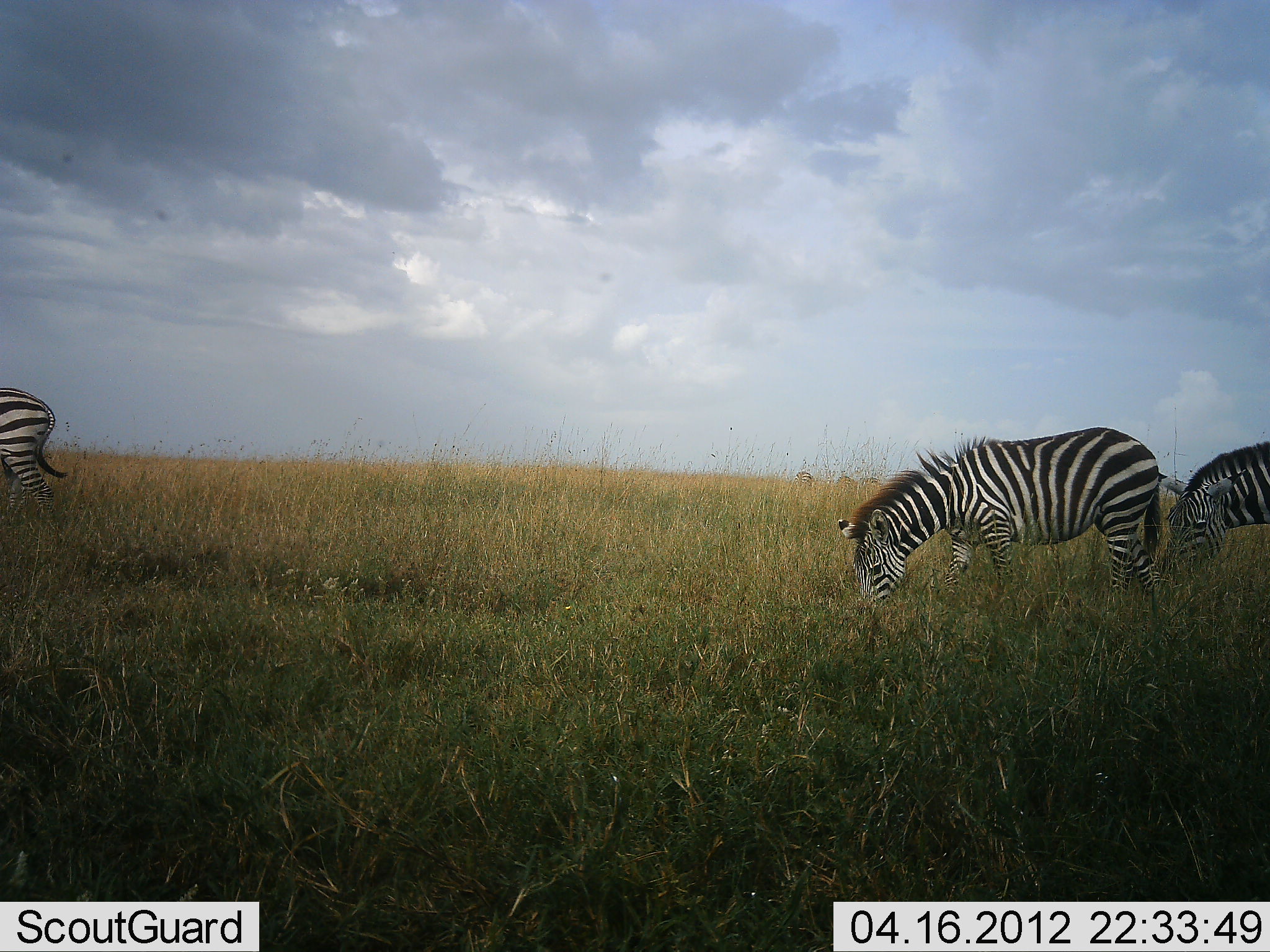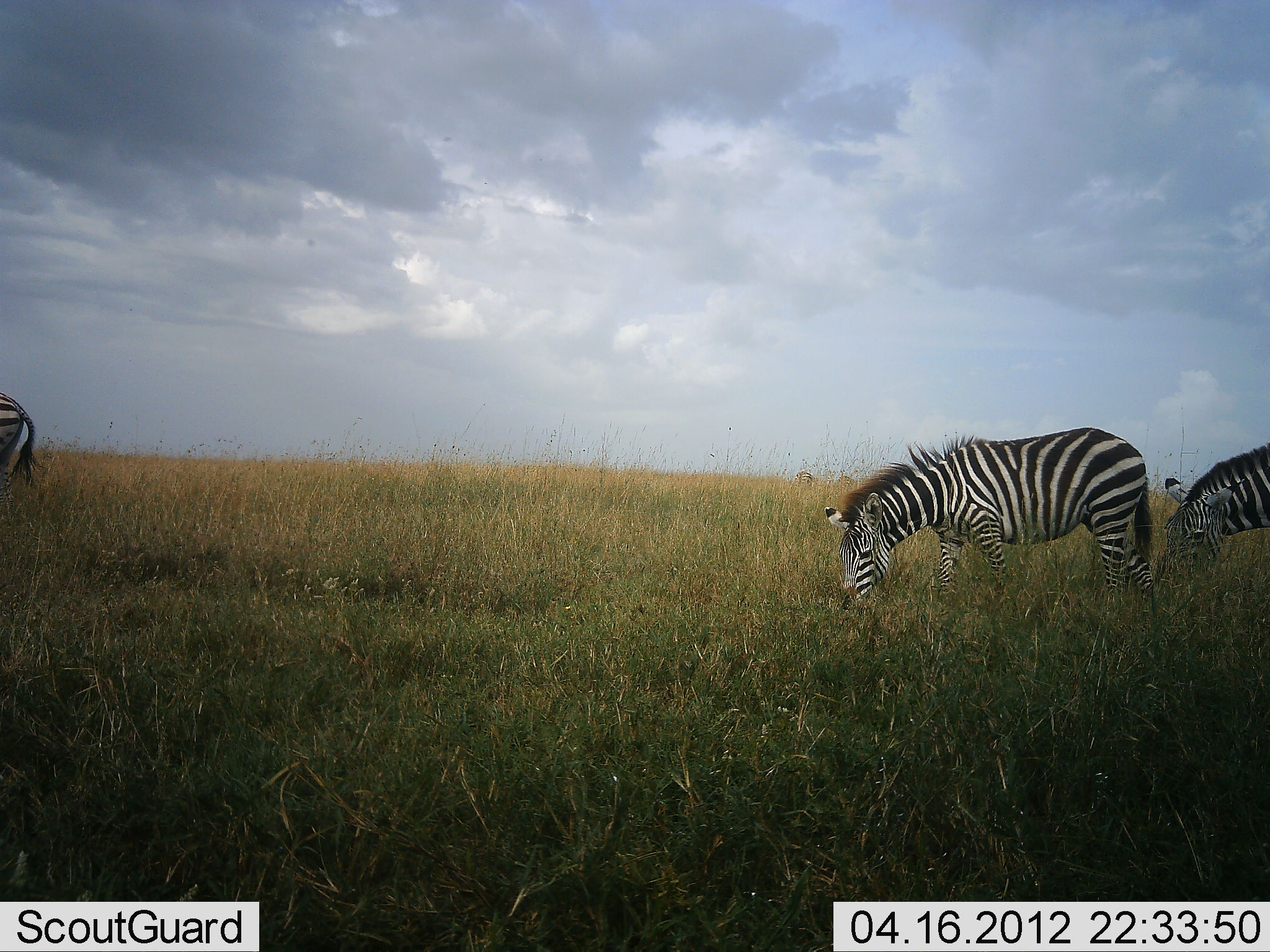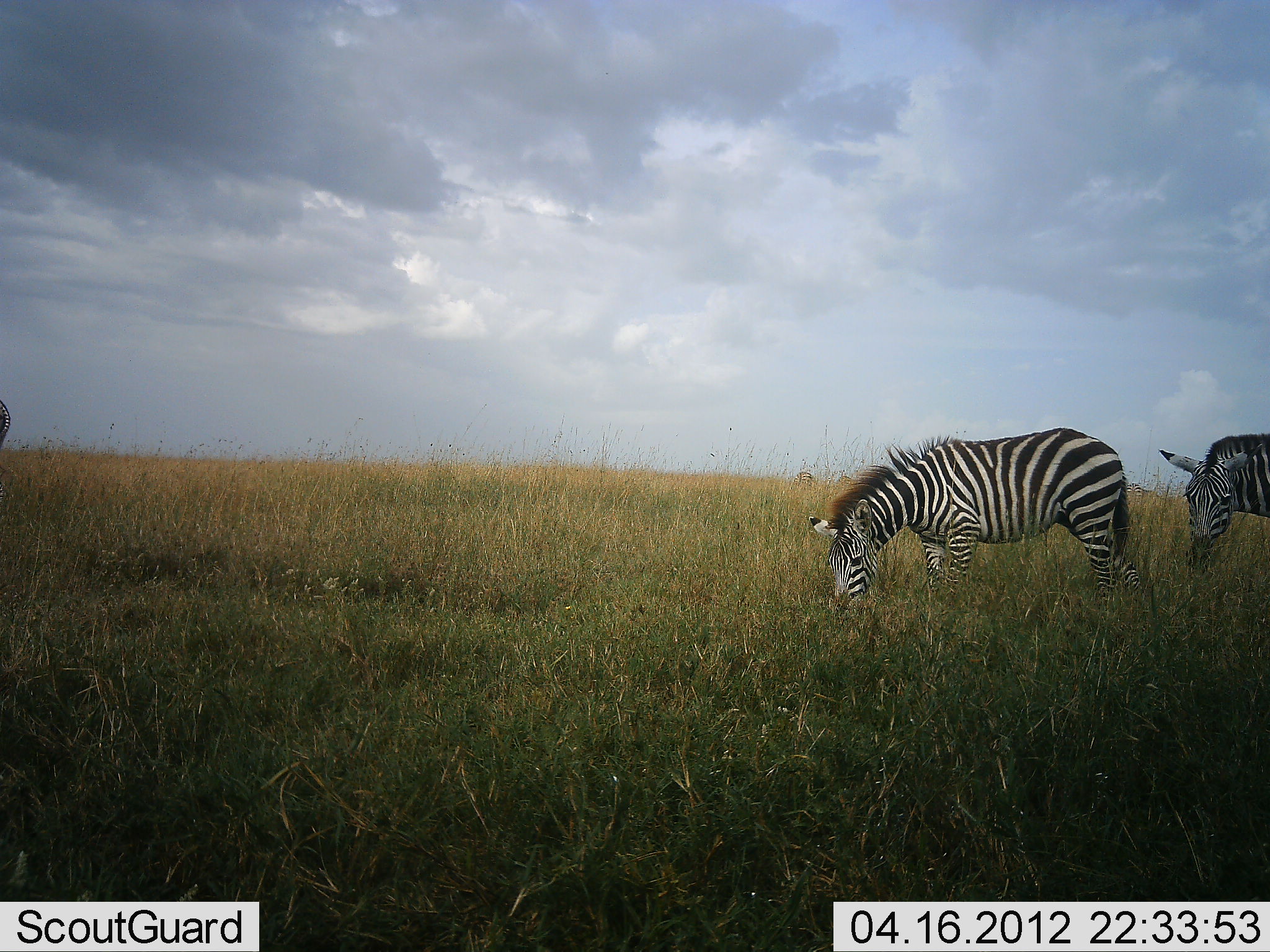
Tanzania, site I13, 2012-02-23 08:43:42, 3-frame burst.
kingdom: Animalia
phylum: Chordata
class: Mammalia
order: Perissodactyla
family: Equidae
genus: Equus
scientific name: Equus quagga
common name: plains zebra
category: zebra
Zebra (plains zebra) (Equus quagga), count 3. Behavior (volunteer vote fractions): standing 26%, resting 0%, moving 53%, interacting 0%. Young present (vote fraction): 0%. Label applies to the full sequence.